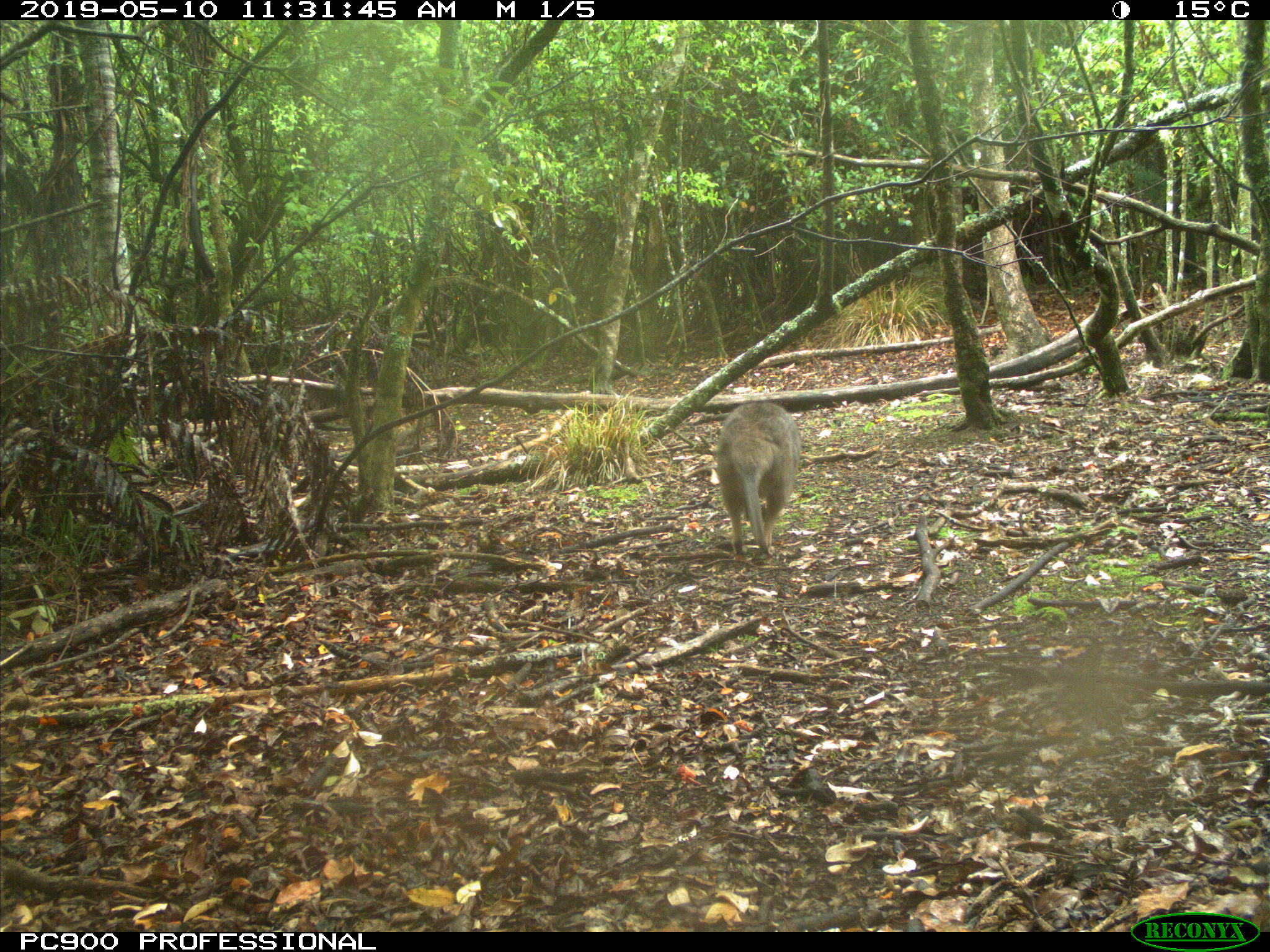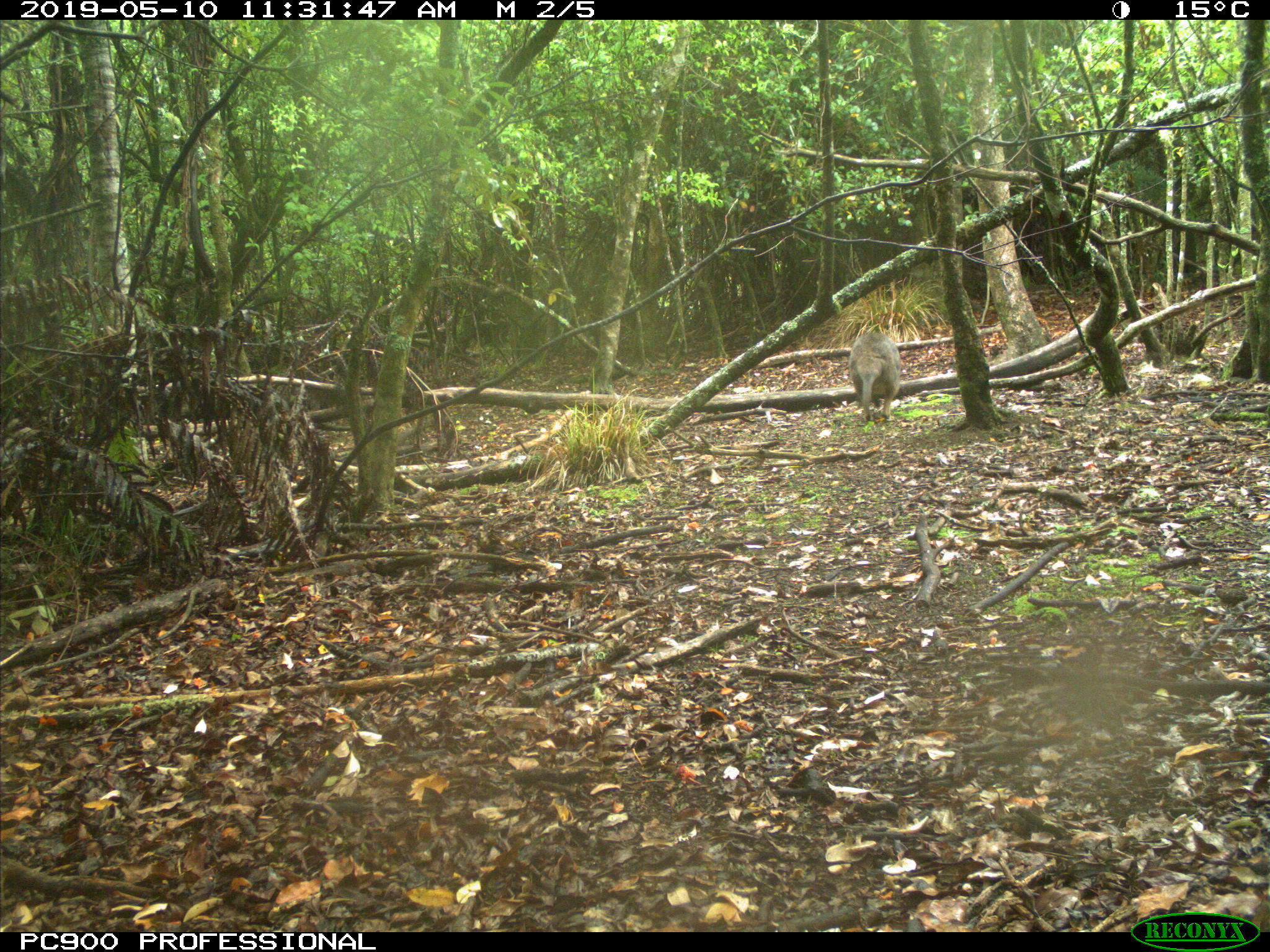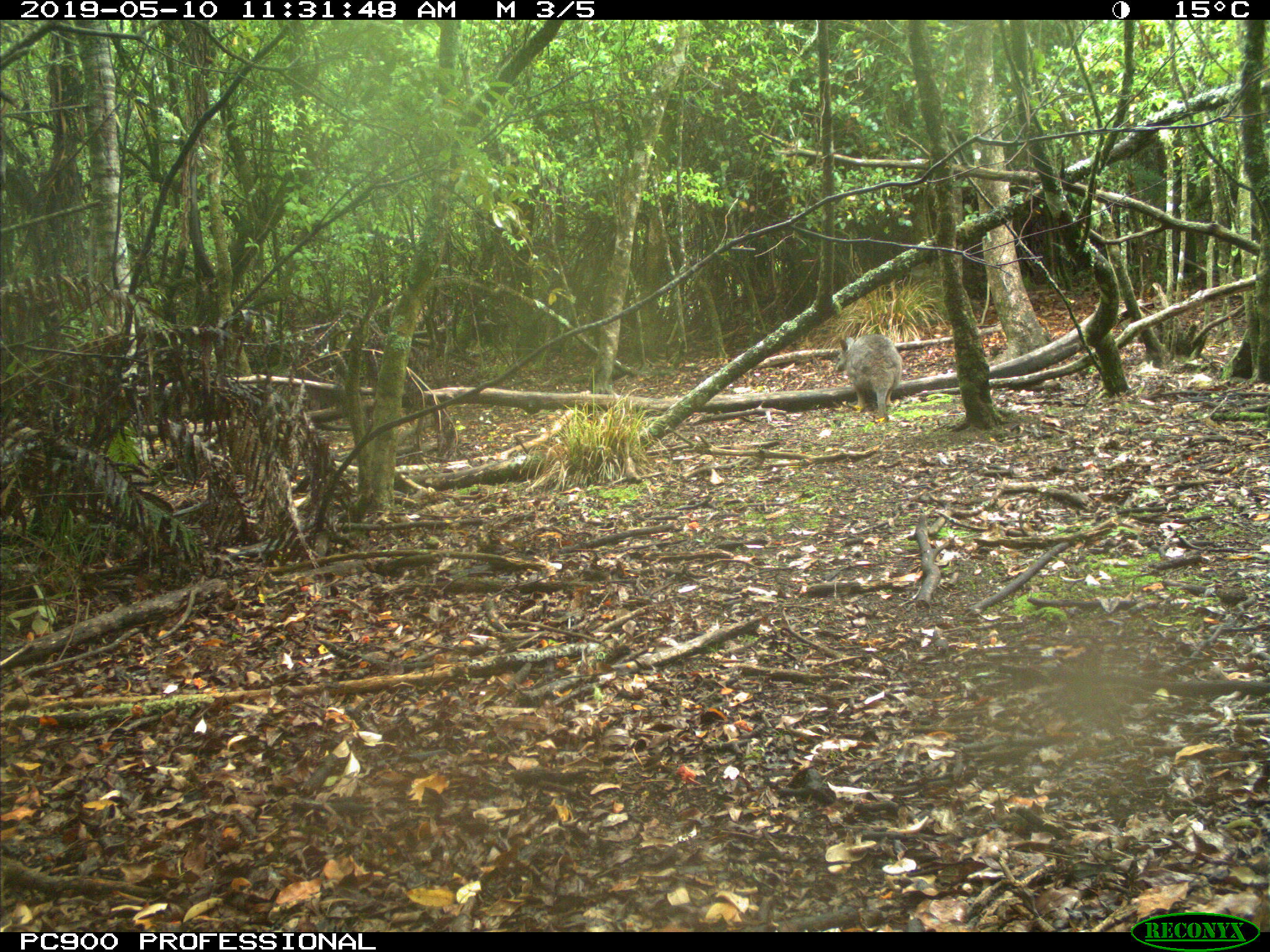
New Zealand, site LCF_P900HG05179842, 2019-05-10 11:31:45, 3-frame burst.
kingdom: Animalia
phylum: Chordata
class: Mammalia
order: Diprotodontia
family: Macropodidae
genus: Notamacropus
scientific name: Notamacropus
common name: wallaby